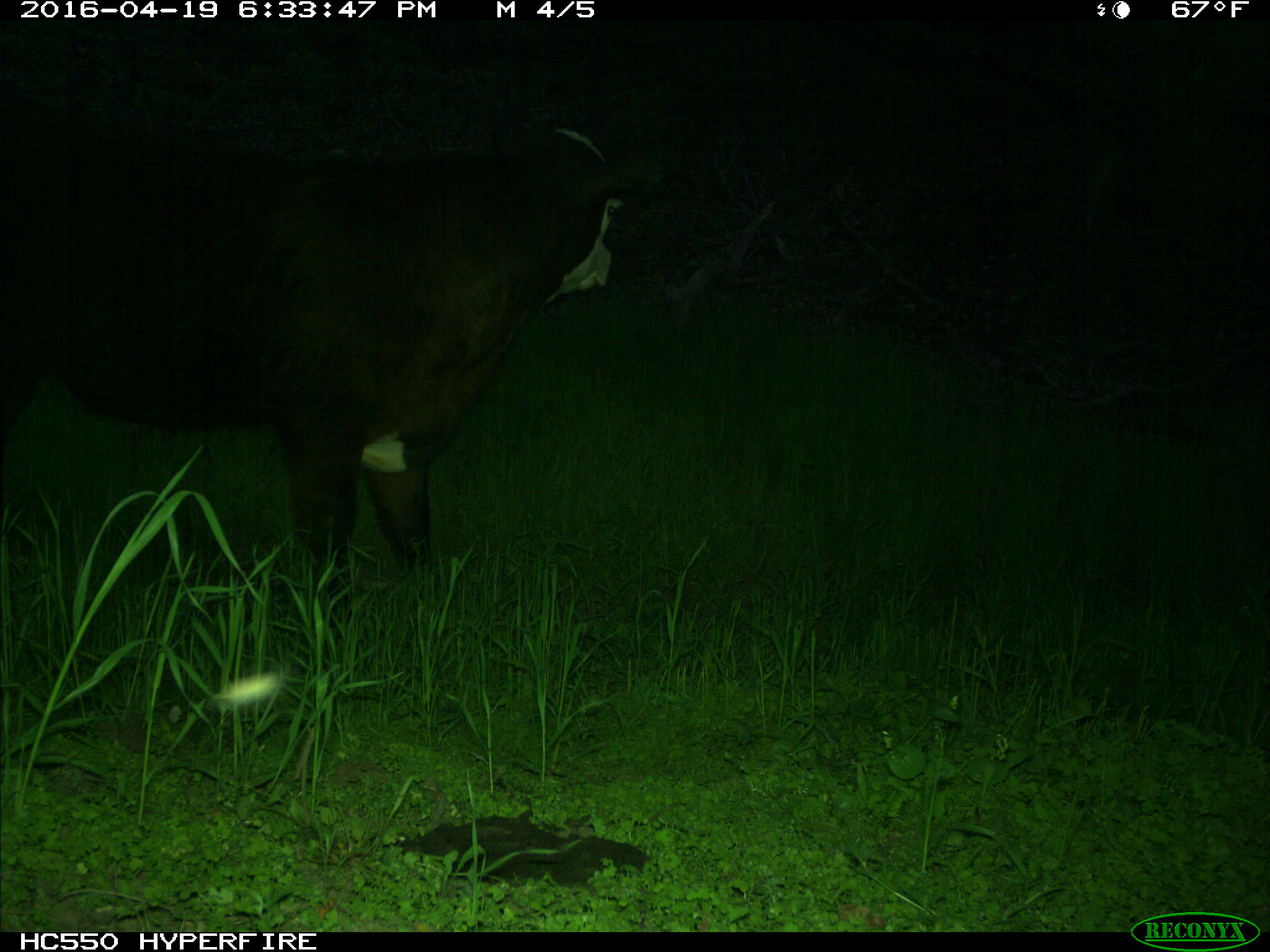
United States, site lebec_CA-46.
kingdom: Animalia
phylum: Chordata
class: Mammalia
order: Artiodactyla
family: Bovidae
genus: Bos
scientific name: Bos taurus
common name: domestic cow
Bos taurus (domestic cow).